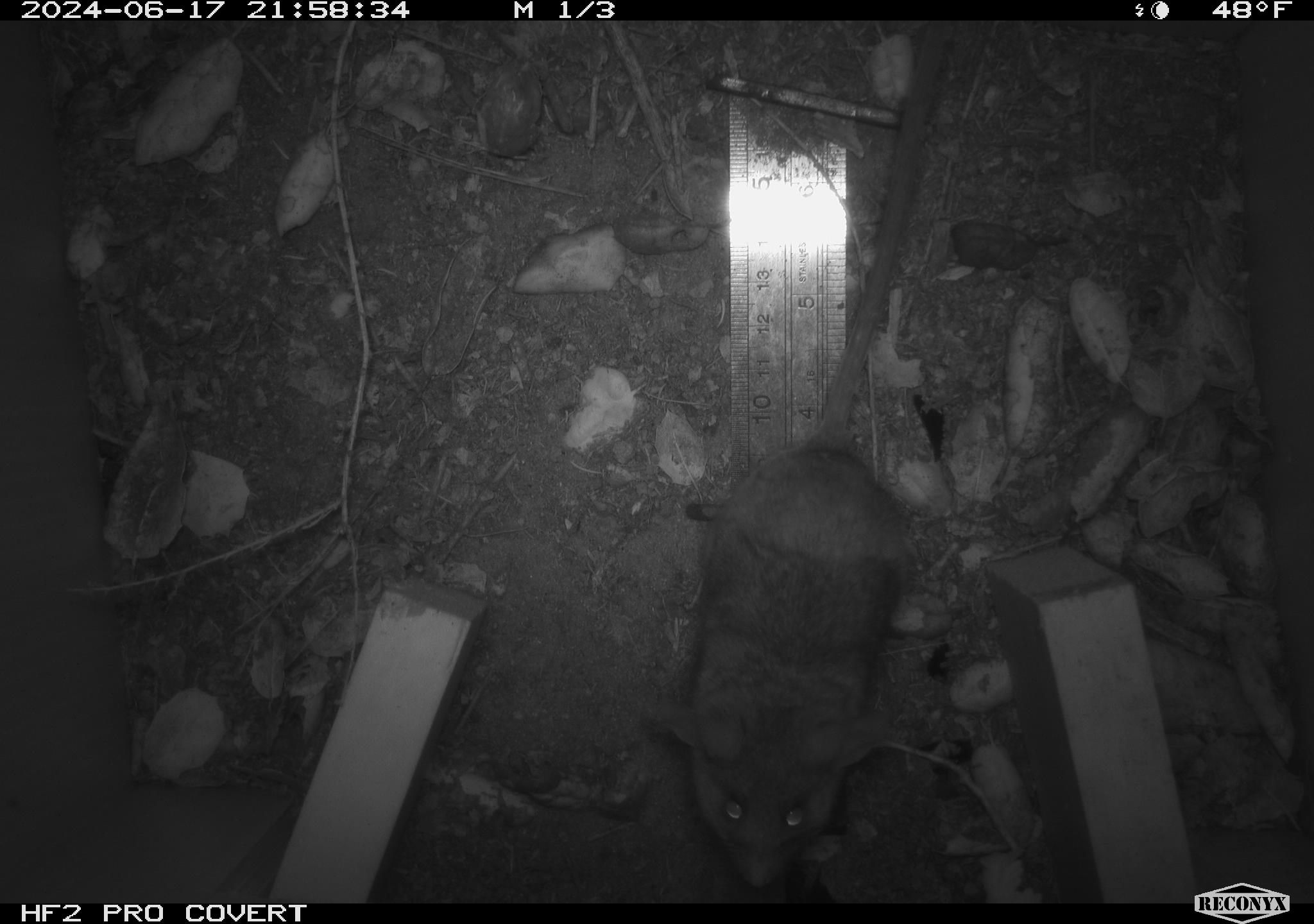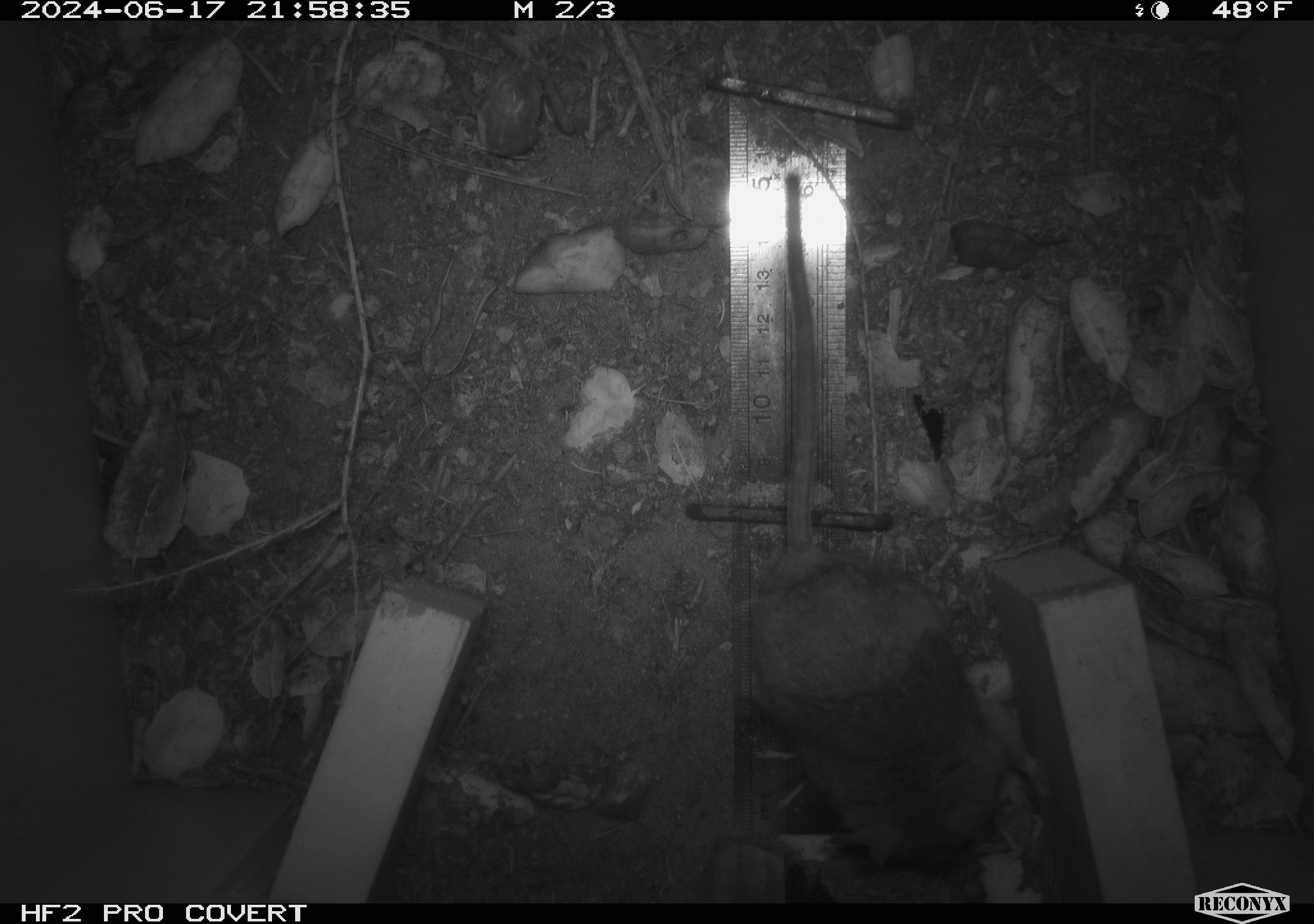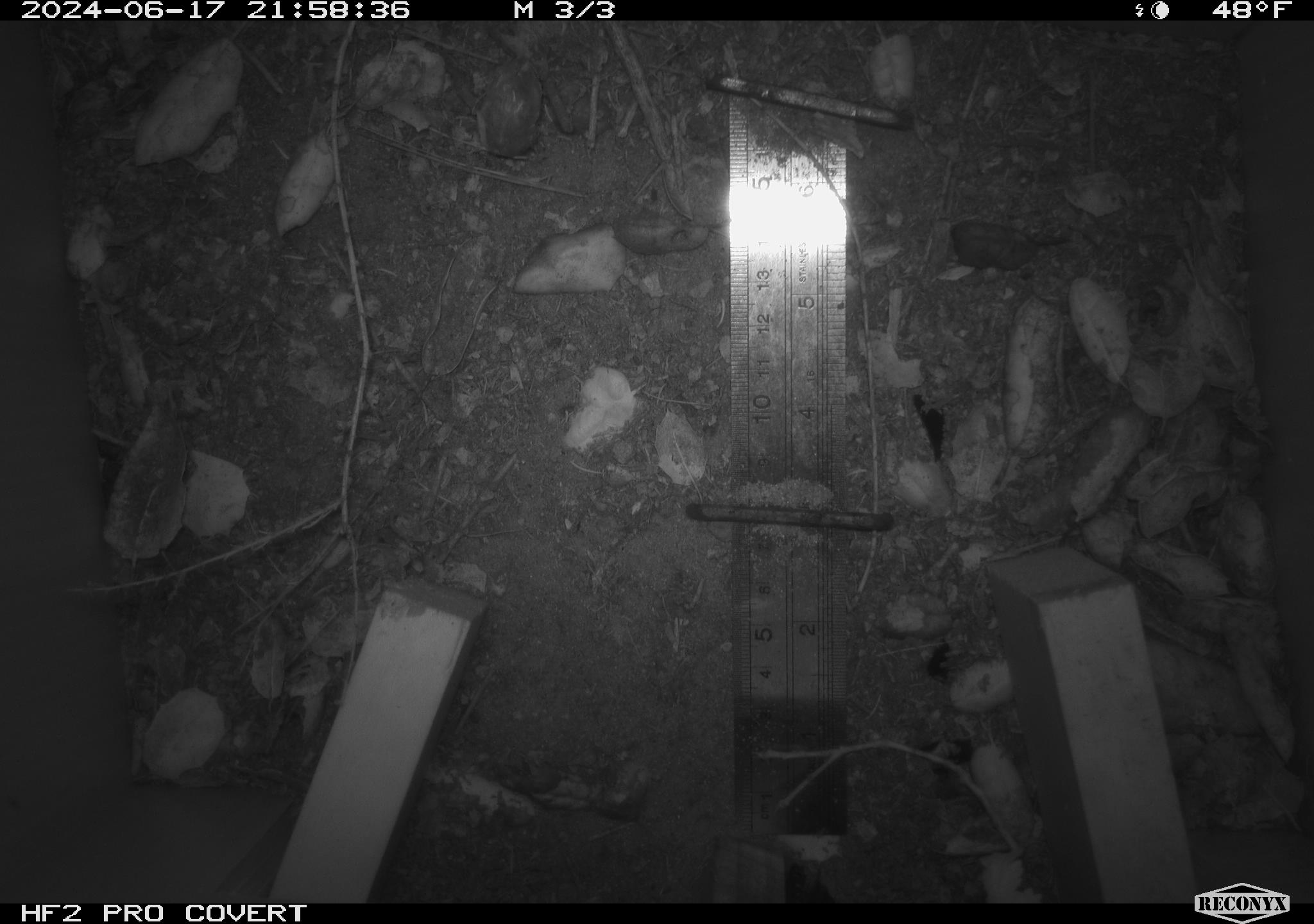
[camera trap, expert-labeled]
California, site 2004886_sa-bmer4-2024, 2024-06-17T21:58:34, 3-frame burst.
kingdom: Animalia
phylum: Chordata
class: Mammalia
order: Rodentia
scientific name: Rodentia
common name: woodrat or rat or mouse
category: woodrat or rat or mouse species